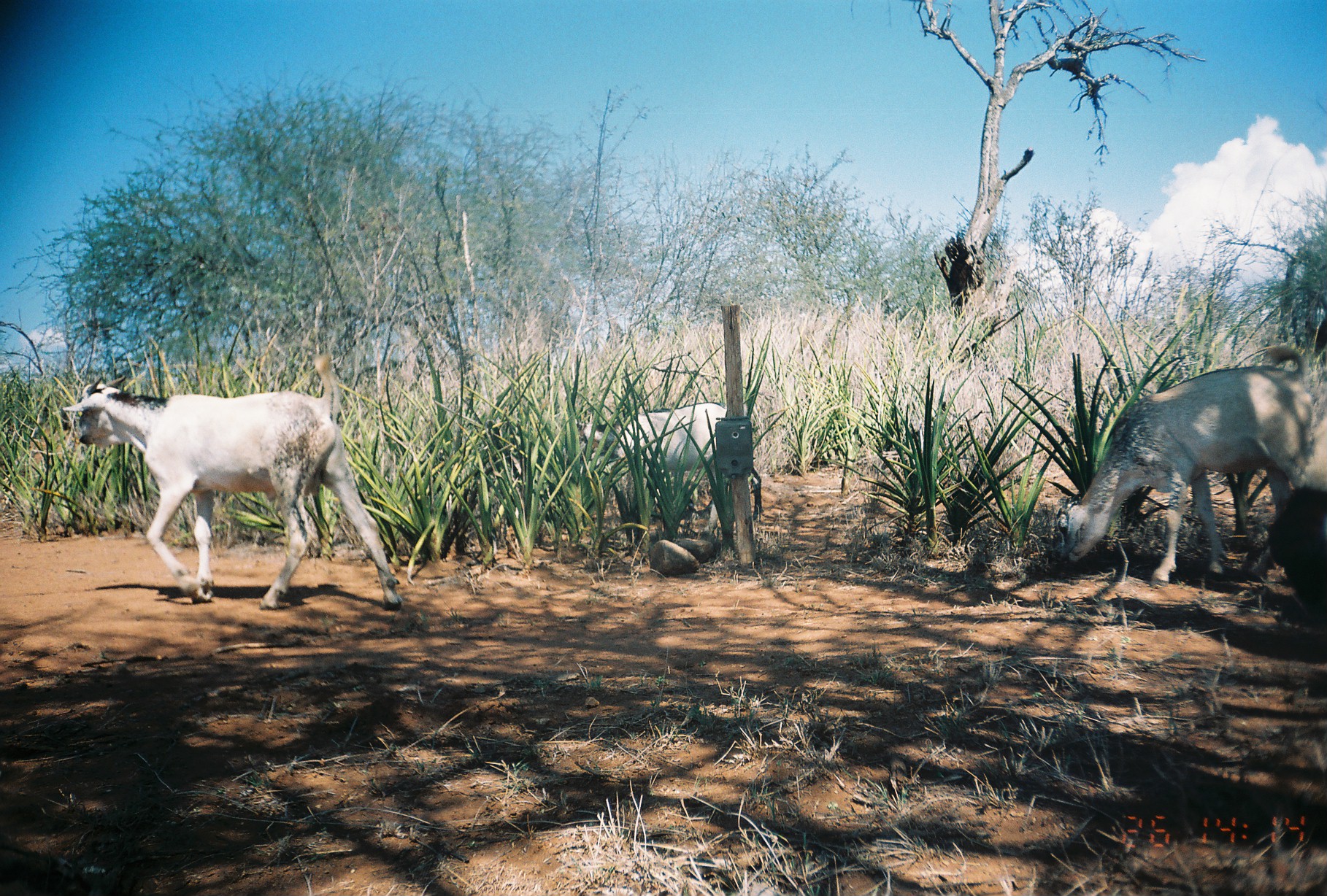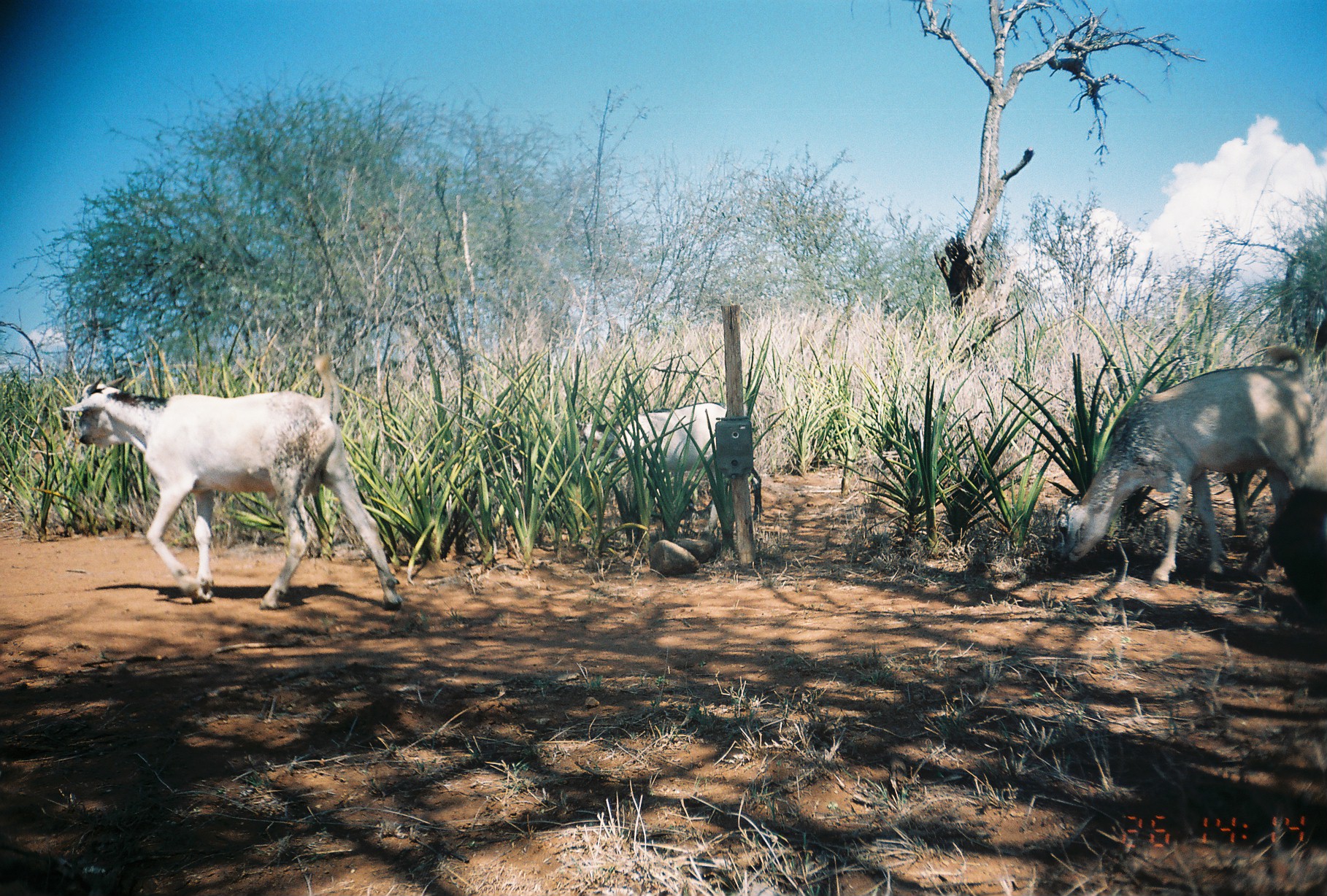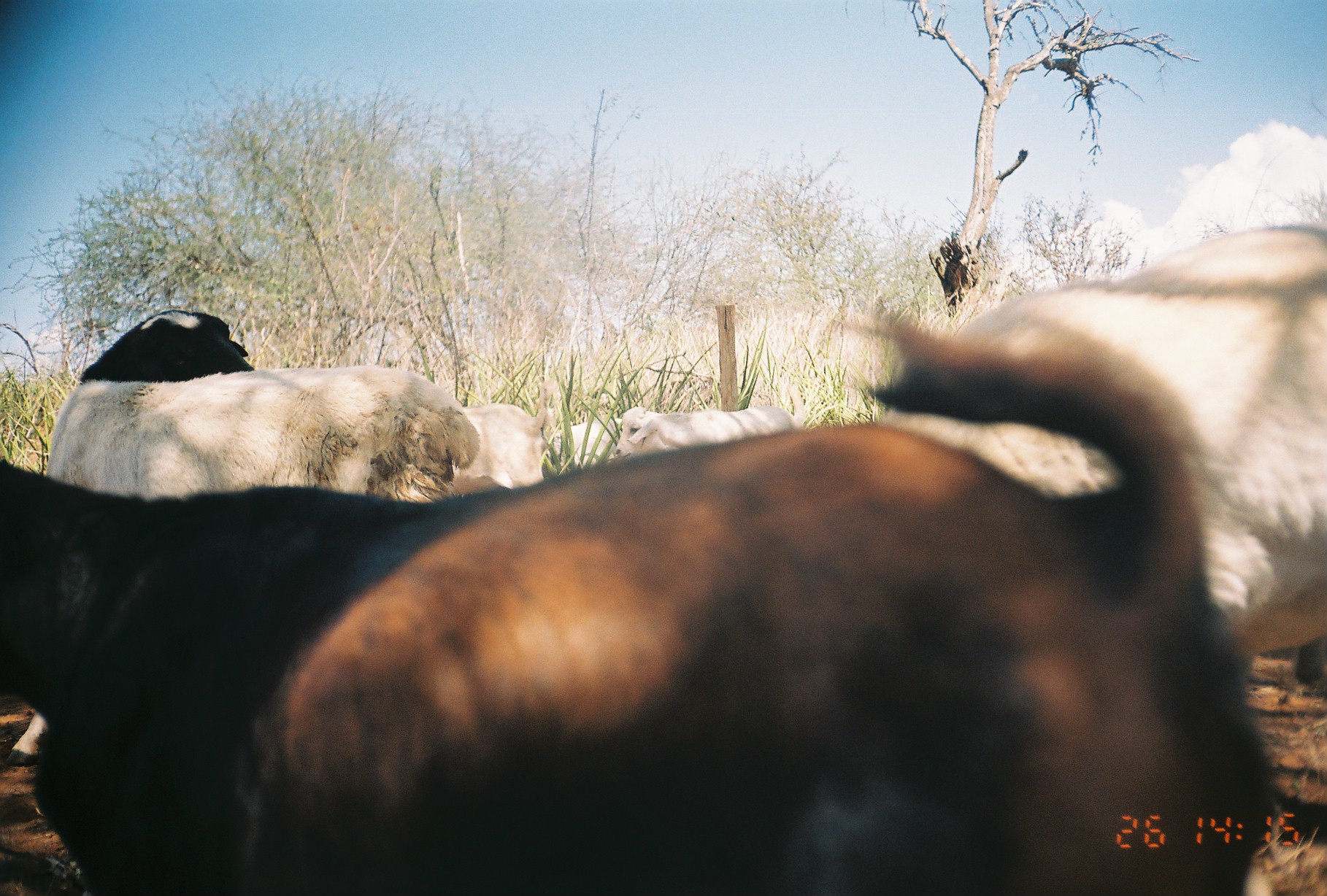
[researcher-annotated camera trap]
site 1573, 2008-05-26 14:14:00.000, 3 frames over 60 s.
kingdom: Animalia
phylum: Chordata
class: Mammalia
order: Artiodactyla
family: Bovidae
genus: Capra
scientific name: Capra aegagrus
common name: wild goat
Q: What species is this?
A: Capra aegagrus (wild goat).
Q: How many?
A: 3.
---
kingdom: Animalia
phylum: Chordata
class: Mammalia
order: Artiodactyla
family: Bovidae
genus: Ovis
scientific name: Ovis aries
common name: domestic sheep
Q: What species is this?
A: Ovis aries (domestic sheep).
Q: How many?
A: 1.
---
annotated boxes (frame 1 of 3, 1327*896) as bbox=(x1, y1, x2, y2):
capra aegagrus: bbox=(60, 353, 404, 610); bbox=(1051, 341, 1320, 586); bbox=(573, 400, 763, 532)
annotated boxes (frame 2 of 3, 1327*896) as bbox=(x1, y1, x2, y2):
ovis aries: bbox=(60, 347, 403, 610); bbox=(1055, 345, 1316, 586); bbox=(575, 398, 762, 537)